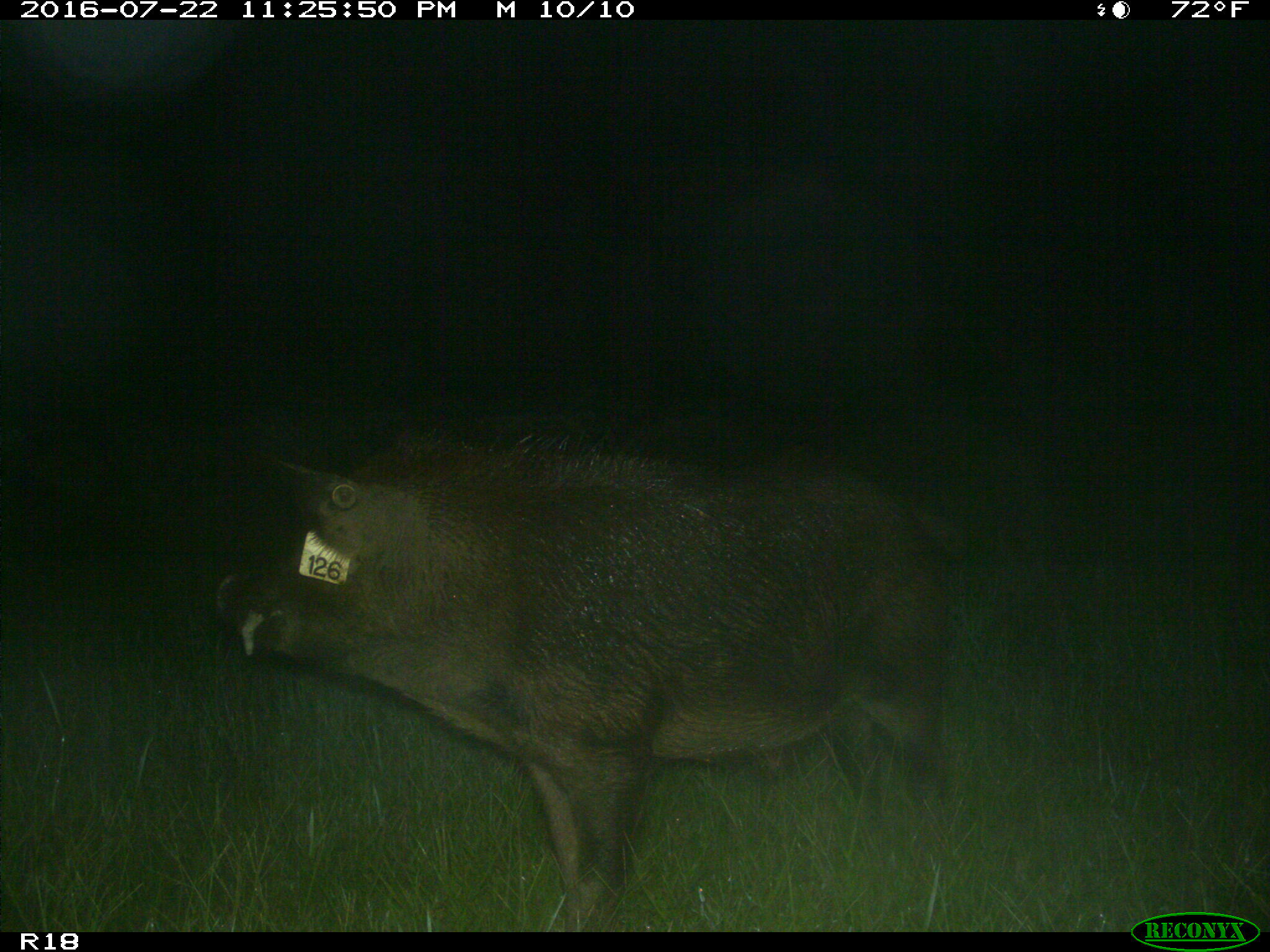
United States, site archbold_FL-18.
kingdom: Animalia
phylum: Chordata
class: Mammalia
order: Artiodactyla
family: Suidae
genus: Sus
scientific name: Sus scrofa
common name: wild boar